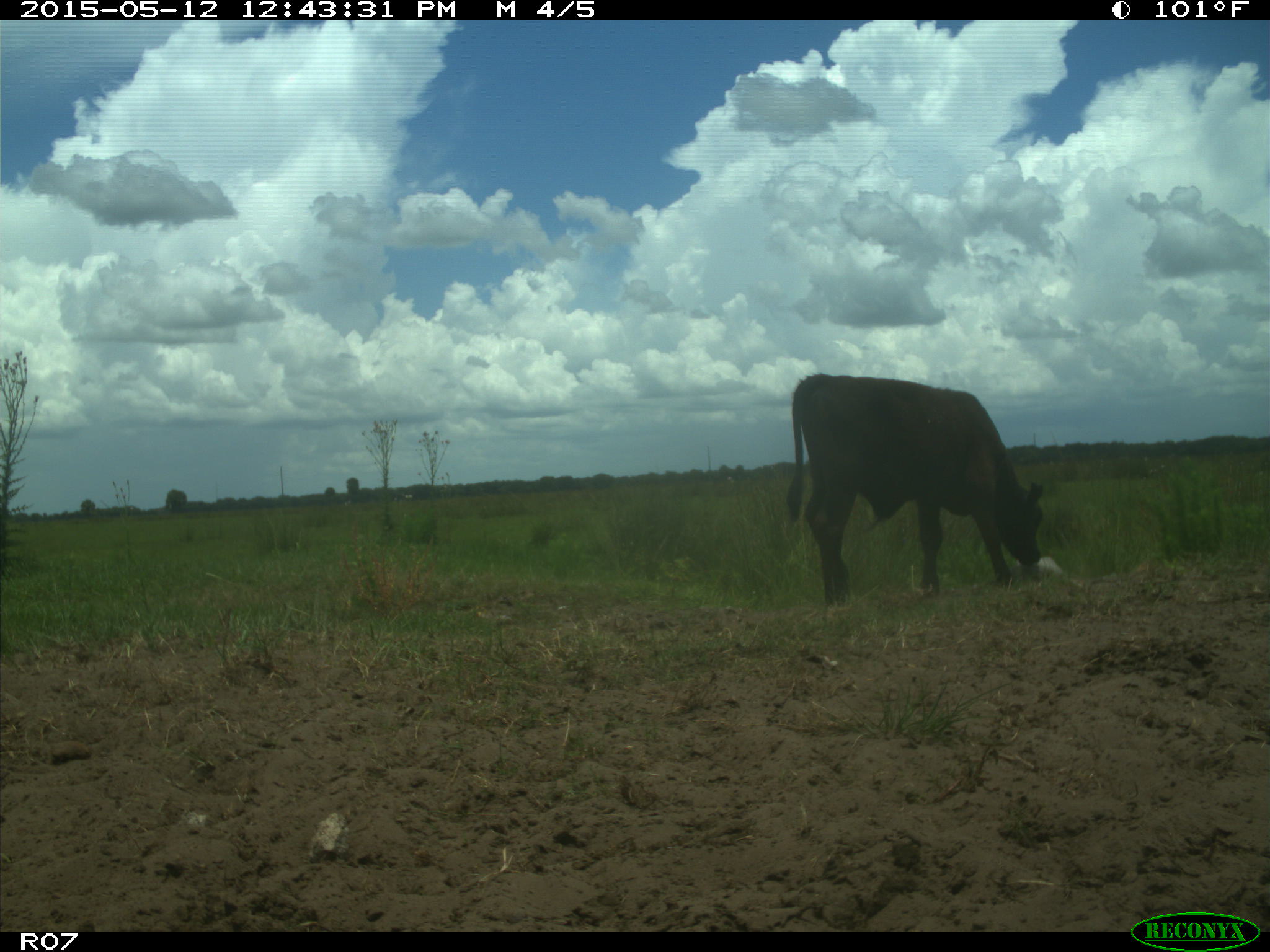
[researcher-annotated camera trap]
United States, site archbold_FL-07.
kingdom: Animalia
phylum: Chordata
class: Mammalia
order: Artiodactyla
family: Bovidae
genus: Bos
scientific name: Bos taurus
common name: domestic cow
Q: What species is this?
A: Bos taurus (domestic cow).